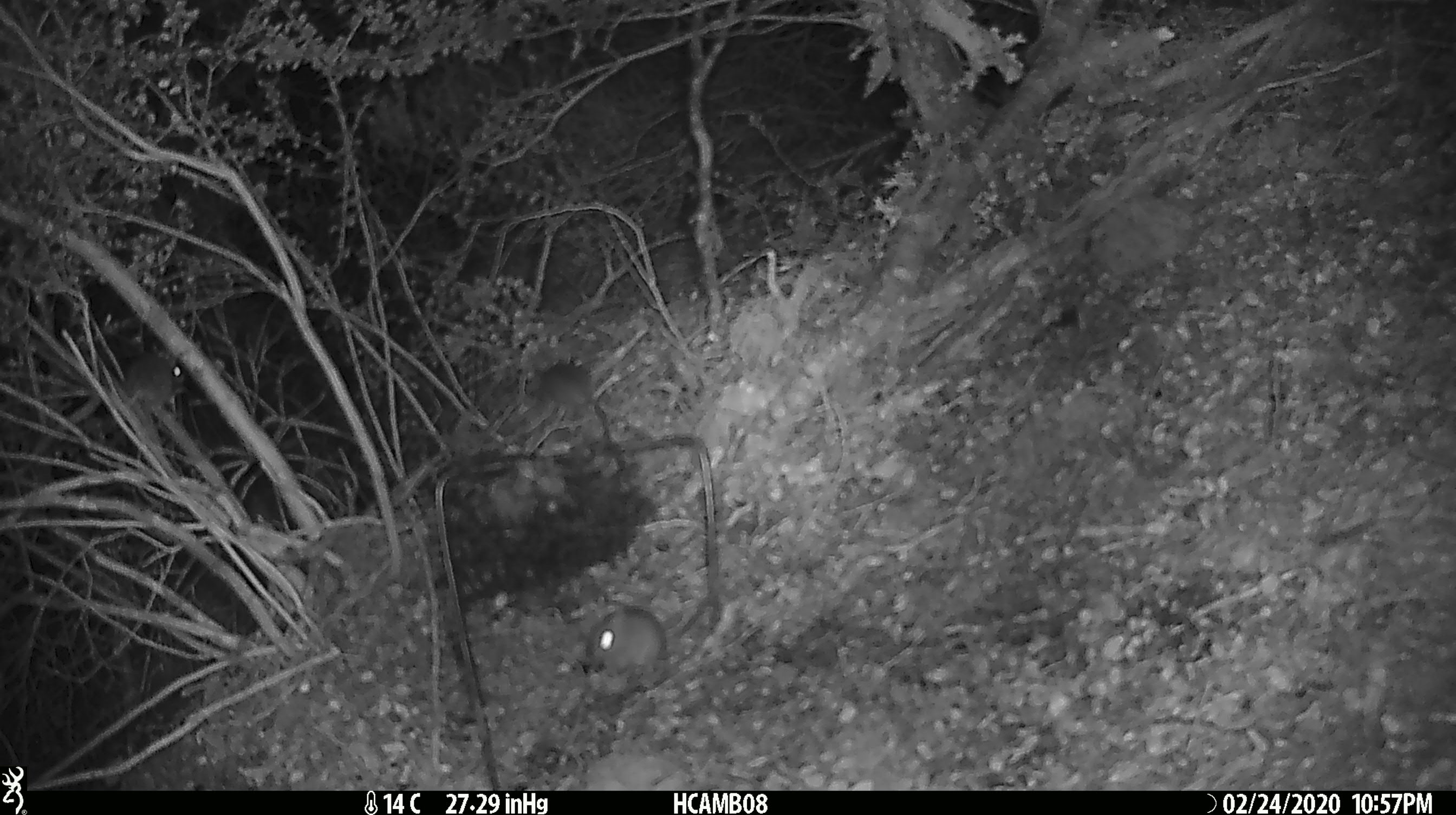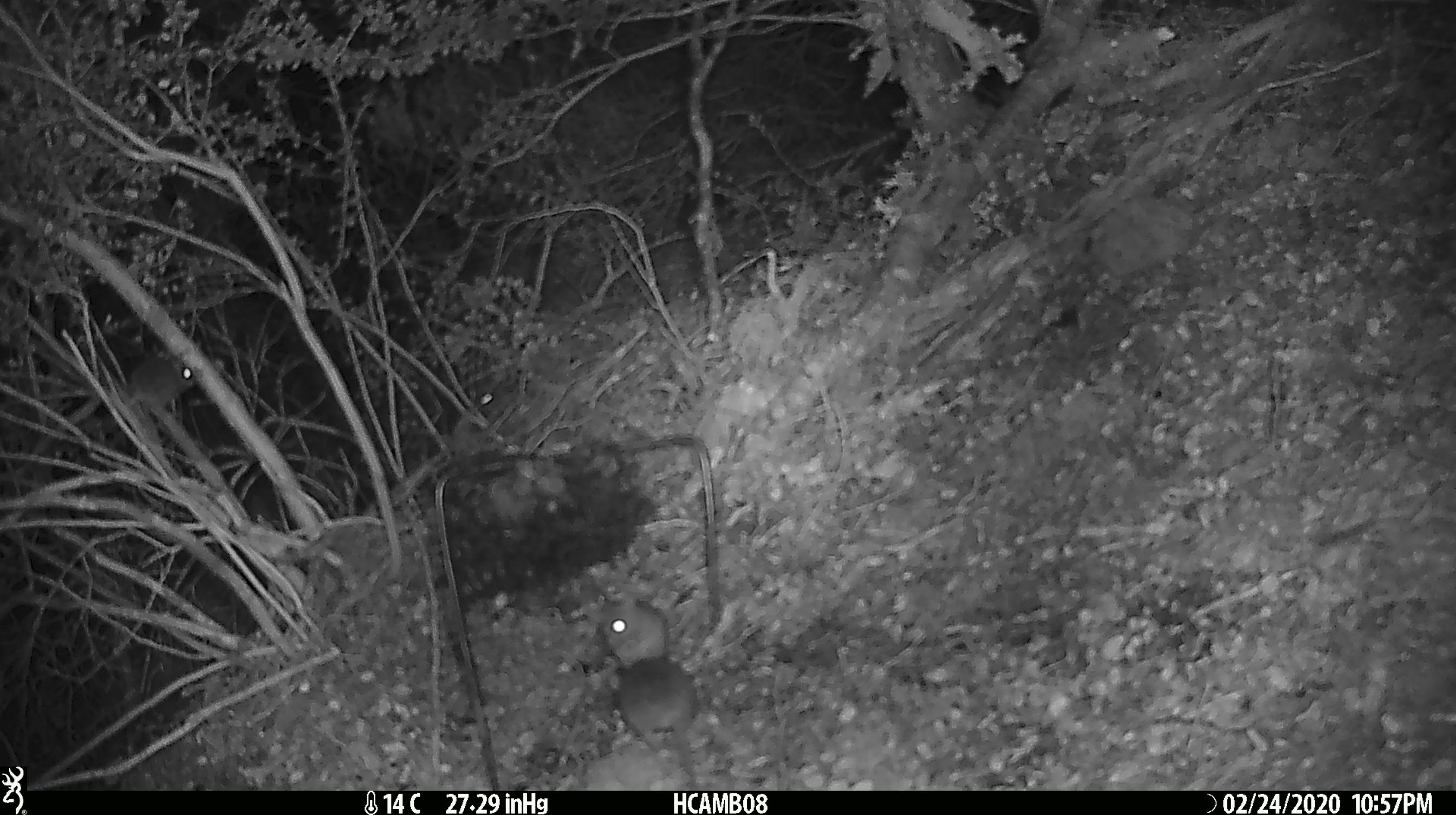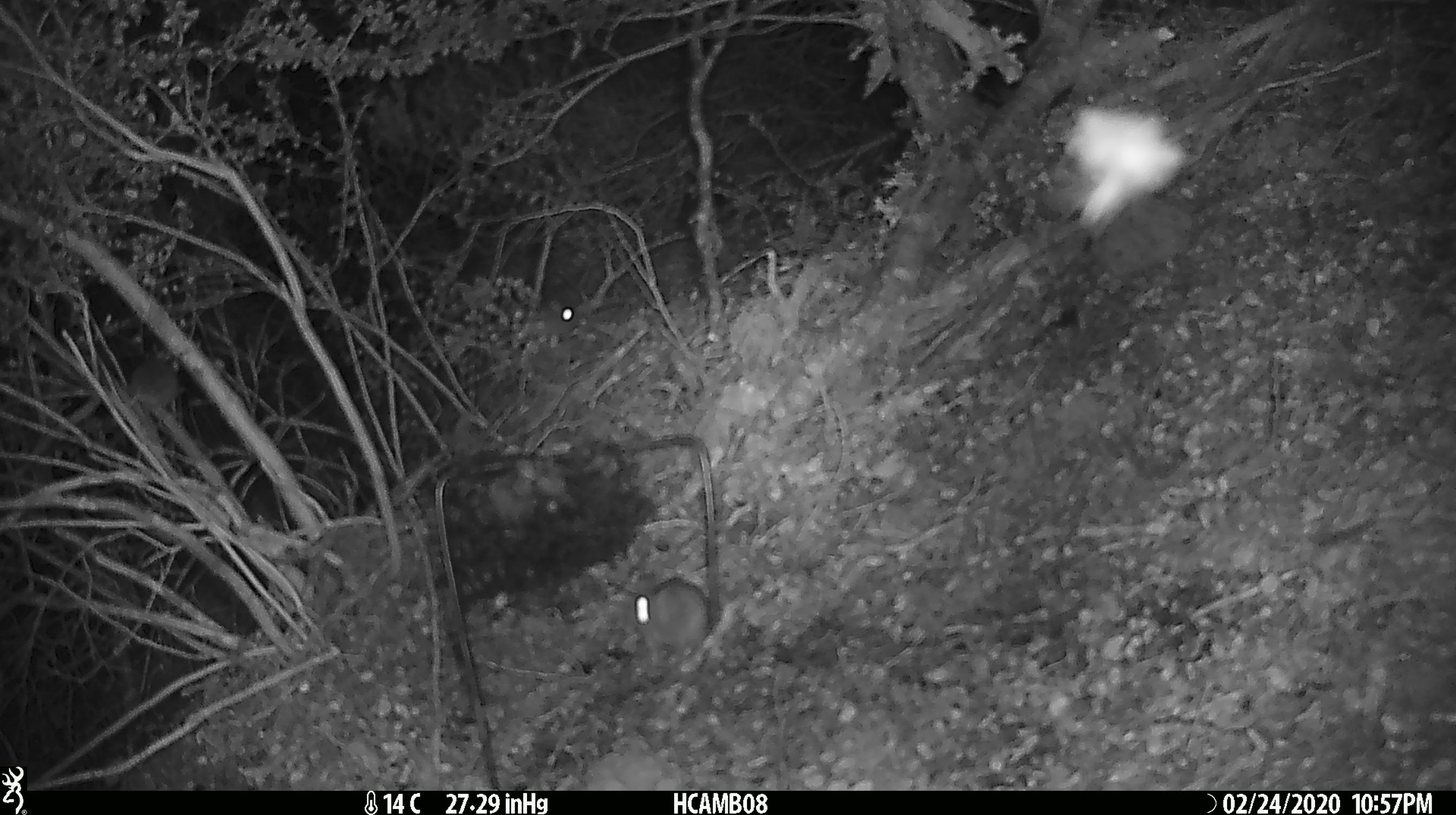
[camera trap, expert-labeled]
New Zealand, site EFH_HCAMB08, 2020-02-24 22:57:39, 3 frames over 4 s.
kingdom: Animalia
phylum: Chordata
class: Mammalia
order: Rodentia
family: Muridae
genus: Mus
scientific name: Mus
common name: mouse